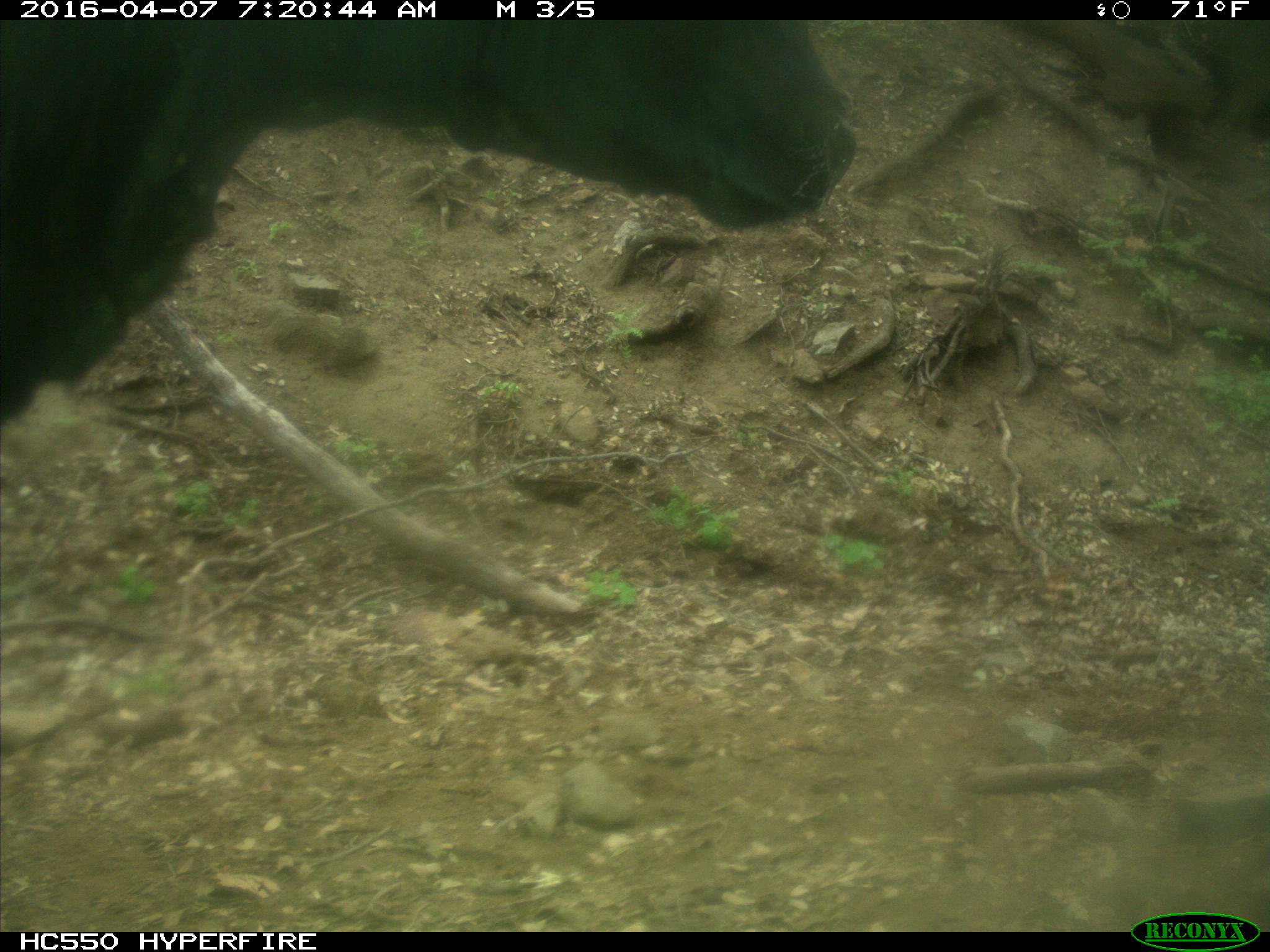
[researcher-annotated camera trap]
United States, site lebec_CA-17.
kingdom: Animalia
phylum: Chordata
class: Mammalia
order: Artiodactyla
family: Bovidae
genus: Bos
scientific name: Bos taurus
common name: domestic cow